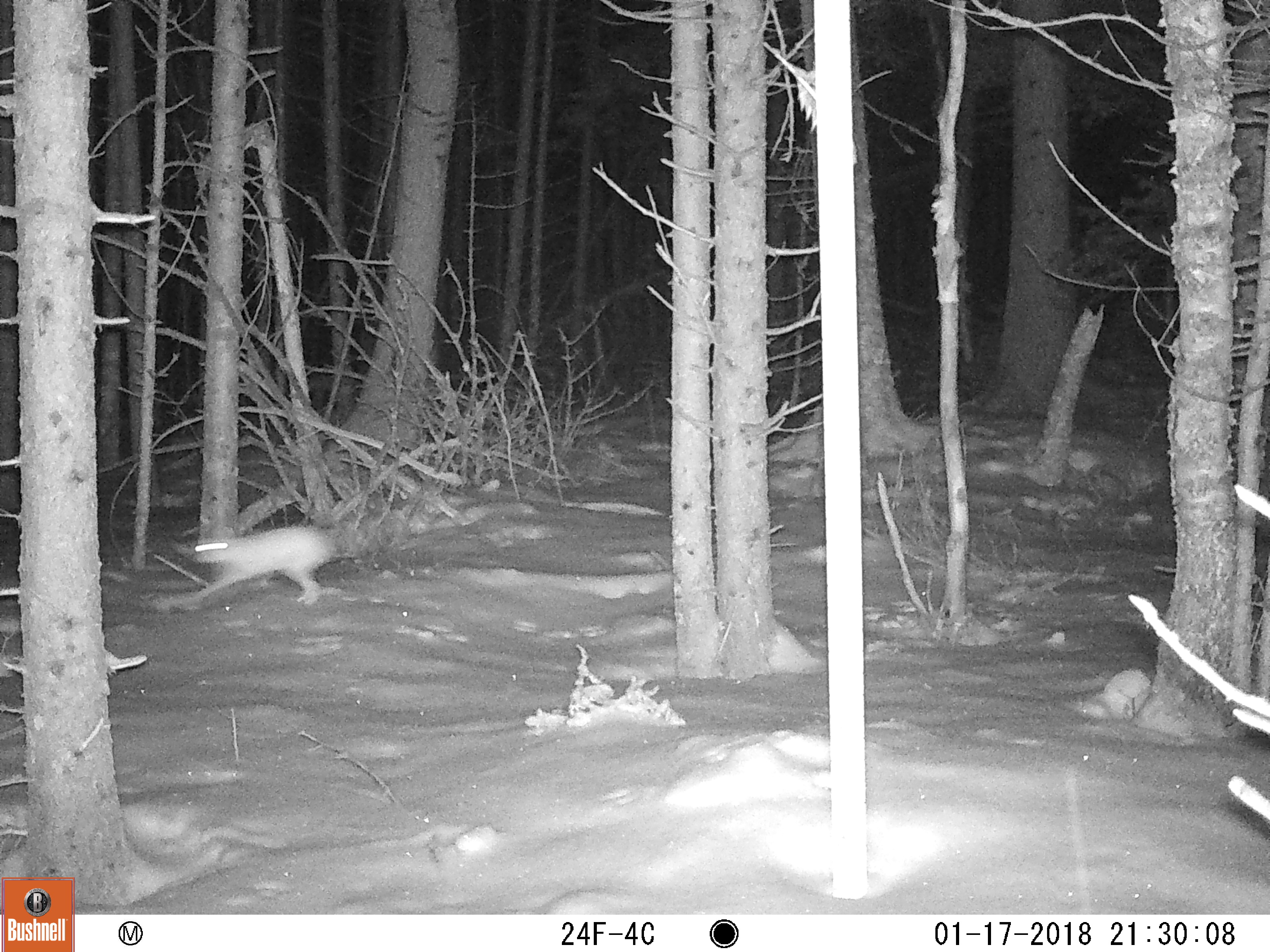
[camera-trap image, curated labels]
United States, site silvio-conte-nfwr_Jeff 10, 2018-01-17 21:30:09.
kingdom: Animalia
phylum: Chordata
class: Mammalia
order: Lagomorpha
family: Leporidae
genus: Lepus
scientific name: Lepus americanus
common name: snowshoe hare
Snowshoe hare (Lepus americanus).